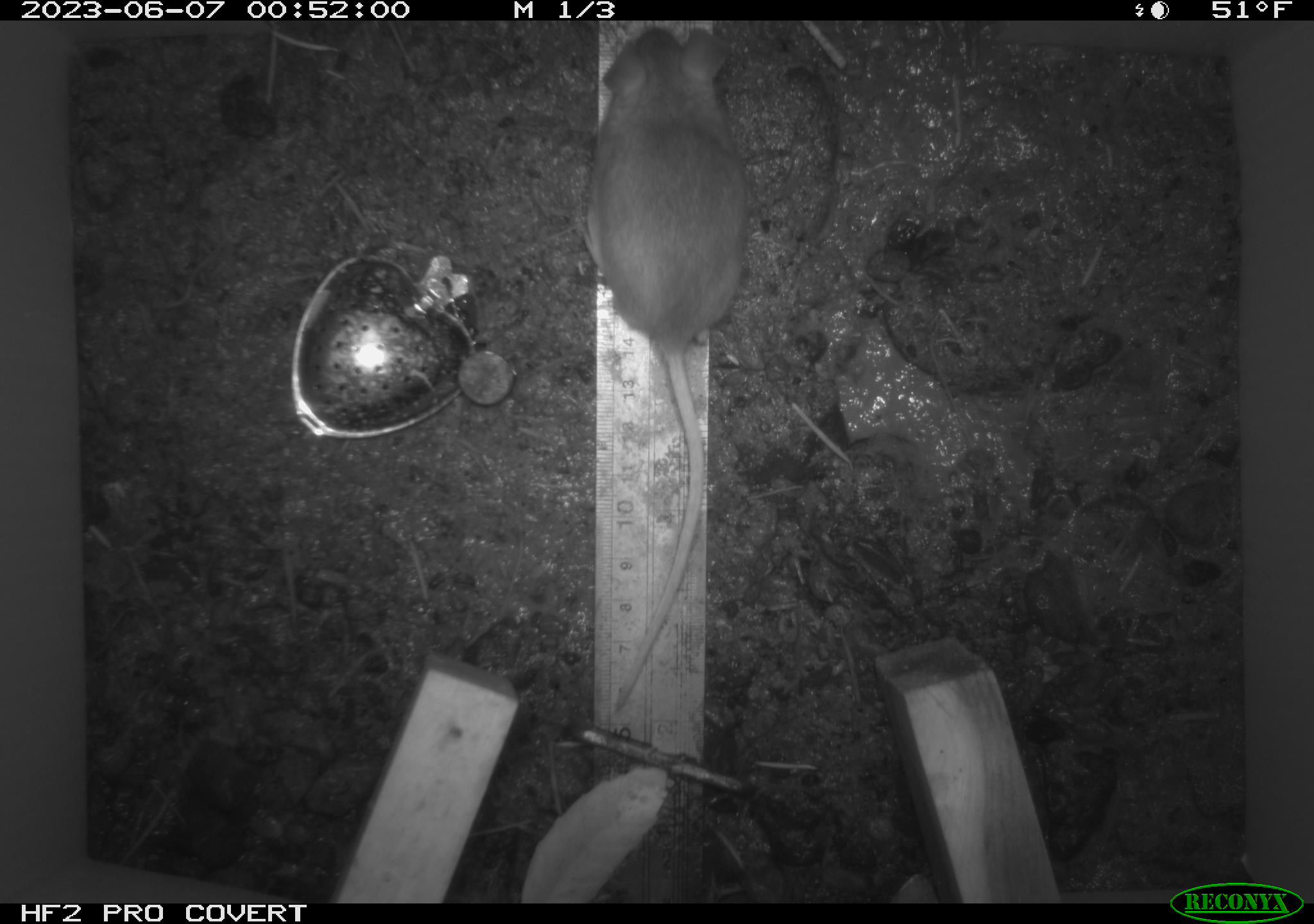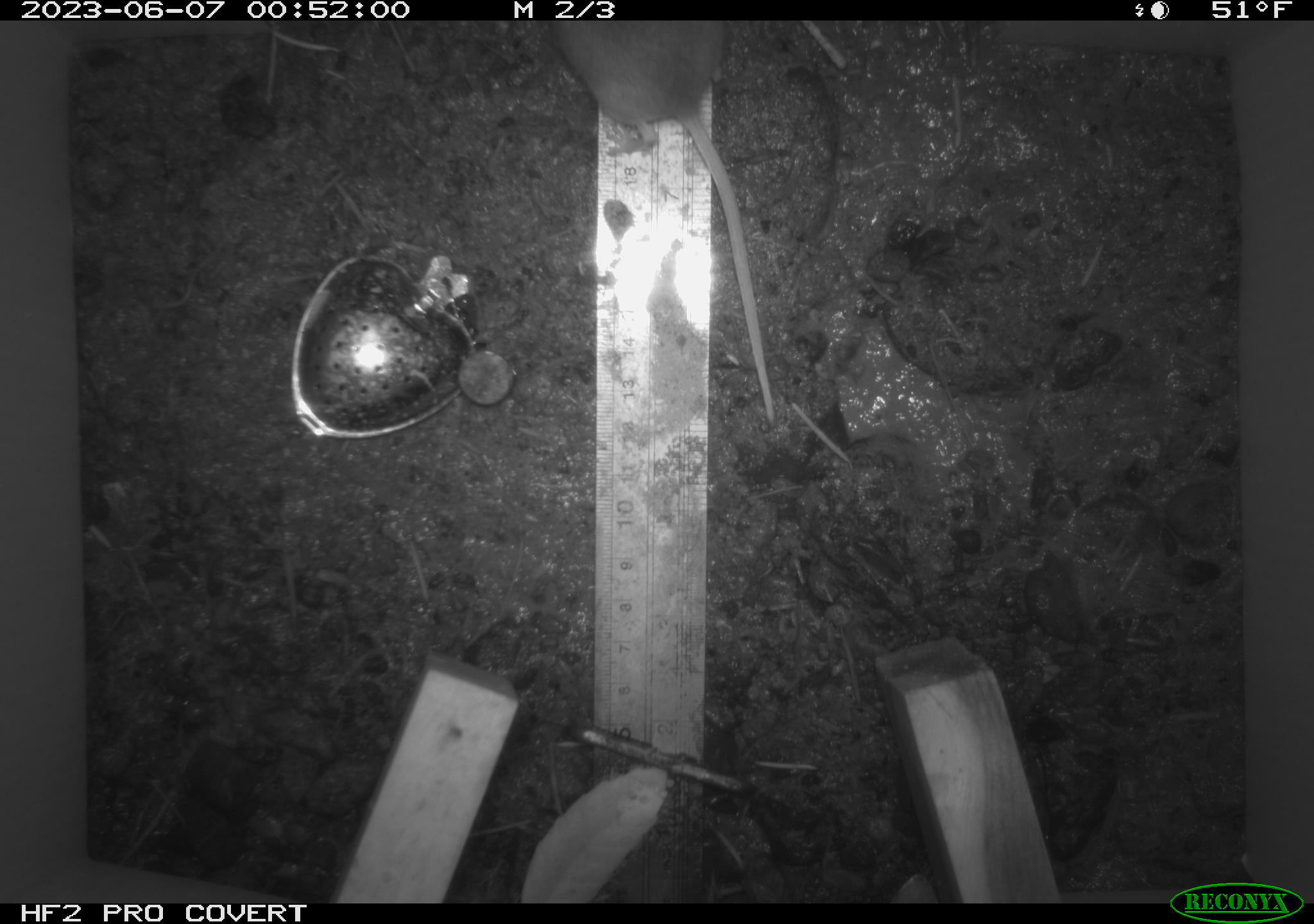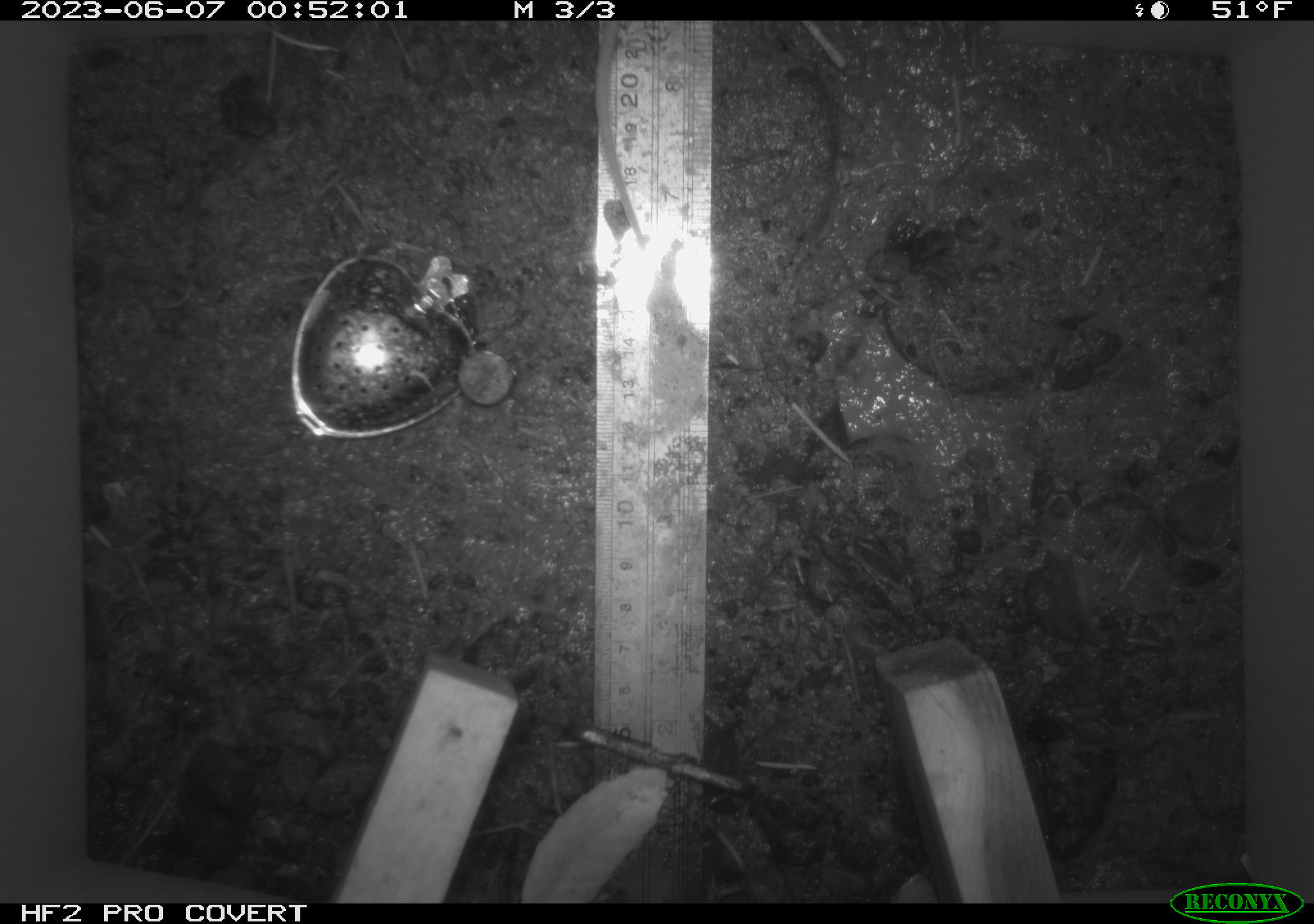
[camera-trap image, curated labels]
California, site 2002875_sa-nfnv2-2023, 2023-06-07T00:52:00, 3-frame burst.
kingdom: Animalia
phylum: Chordata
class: Mammalia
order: Rodentia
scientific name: Rodentia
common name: mouse species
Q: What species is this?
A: Mouse species (Rodentia).